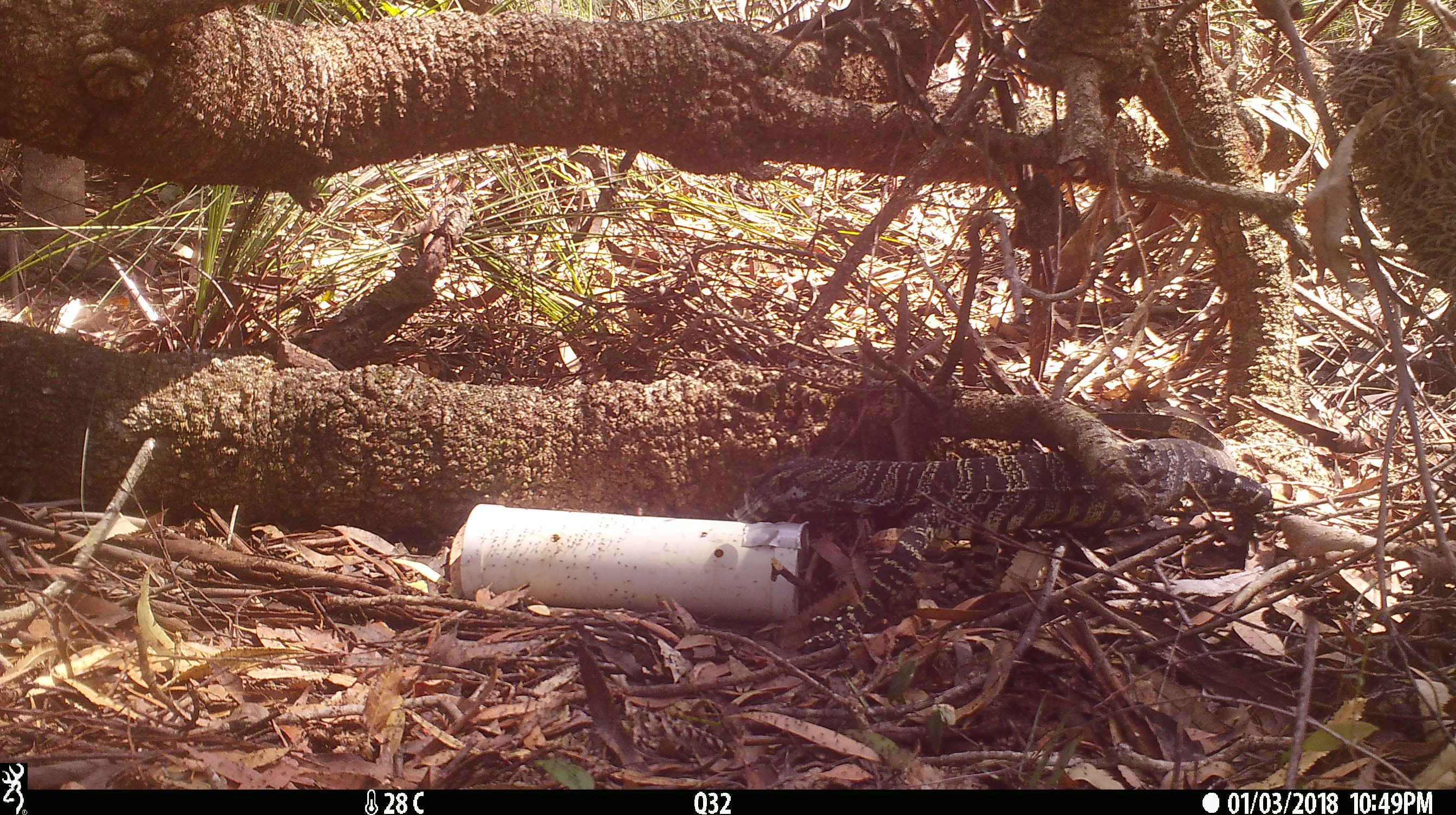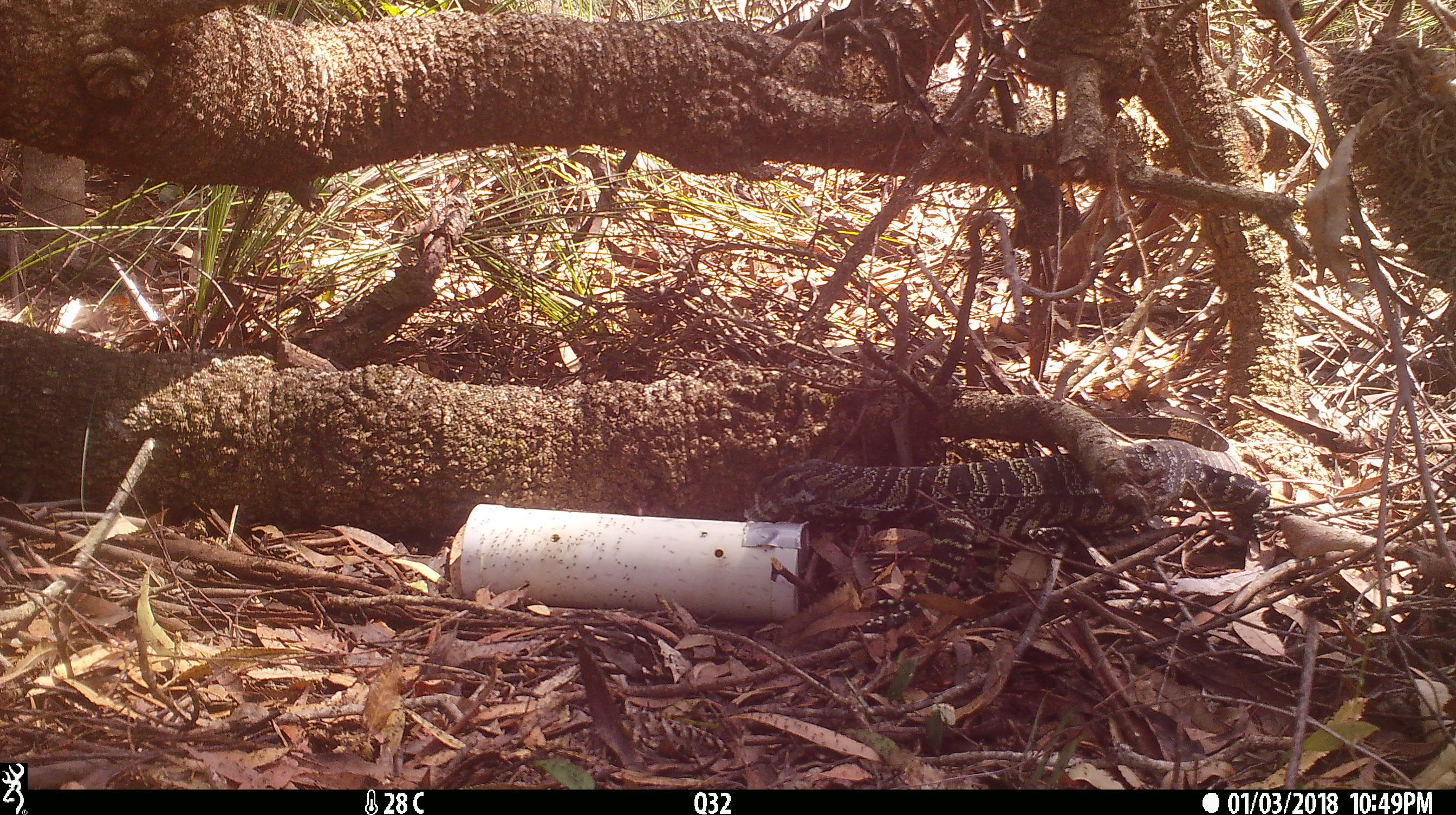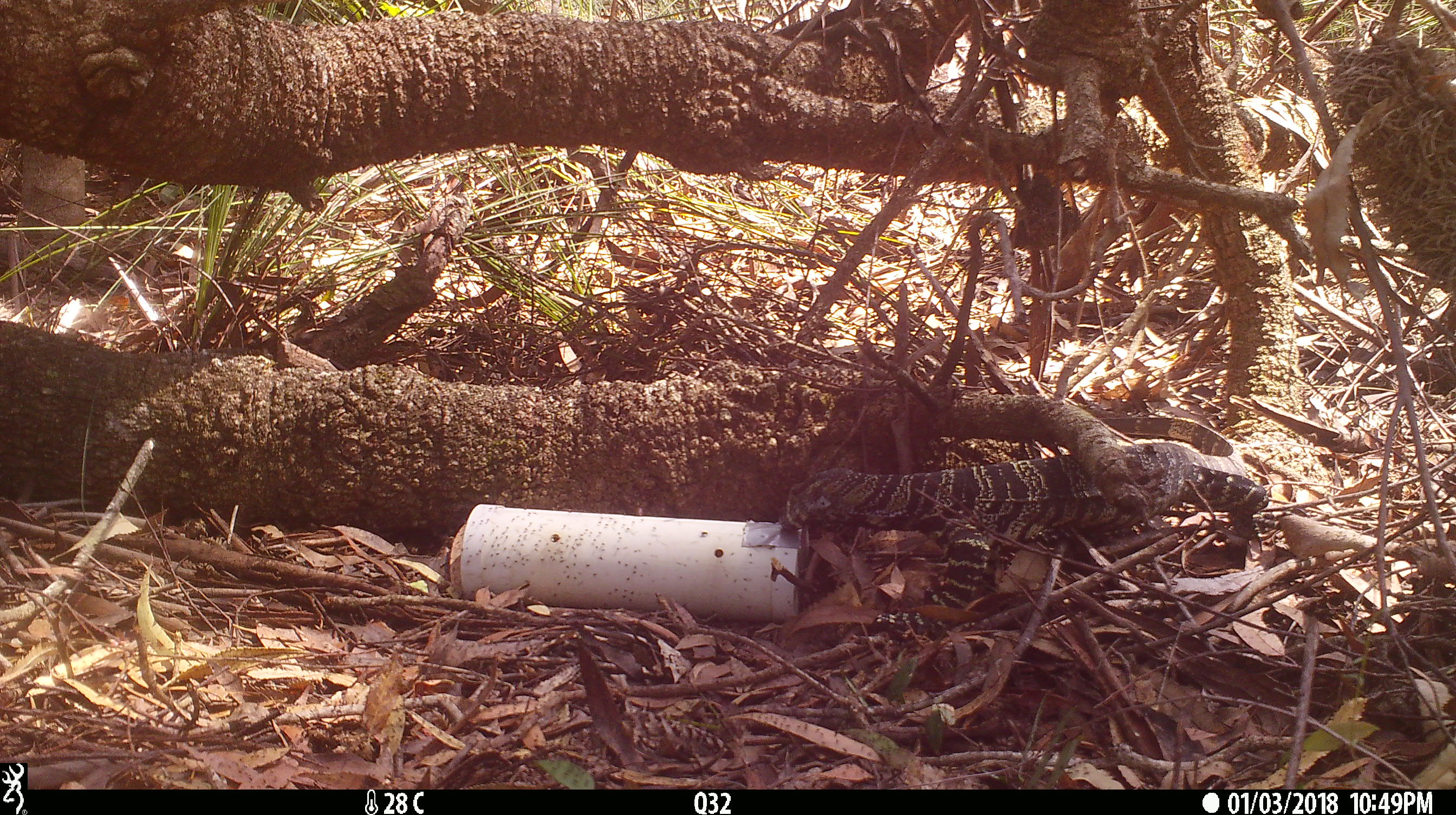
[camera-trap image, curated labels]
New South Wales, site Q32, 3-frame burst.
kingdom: Animalia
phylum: Chordata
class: Reptilia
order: Squamata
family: Varanidae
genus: Varanus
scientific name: Varanus varius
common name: lace monitor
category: goanna